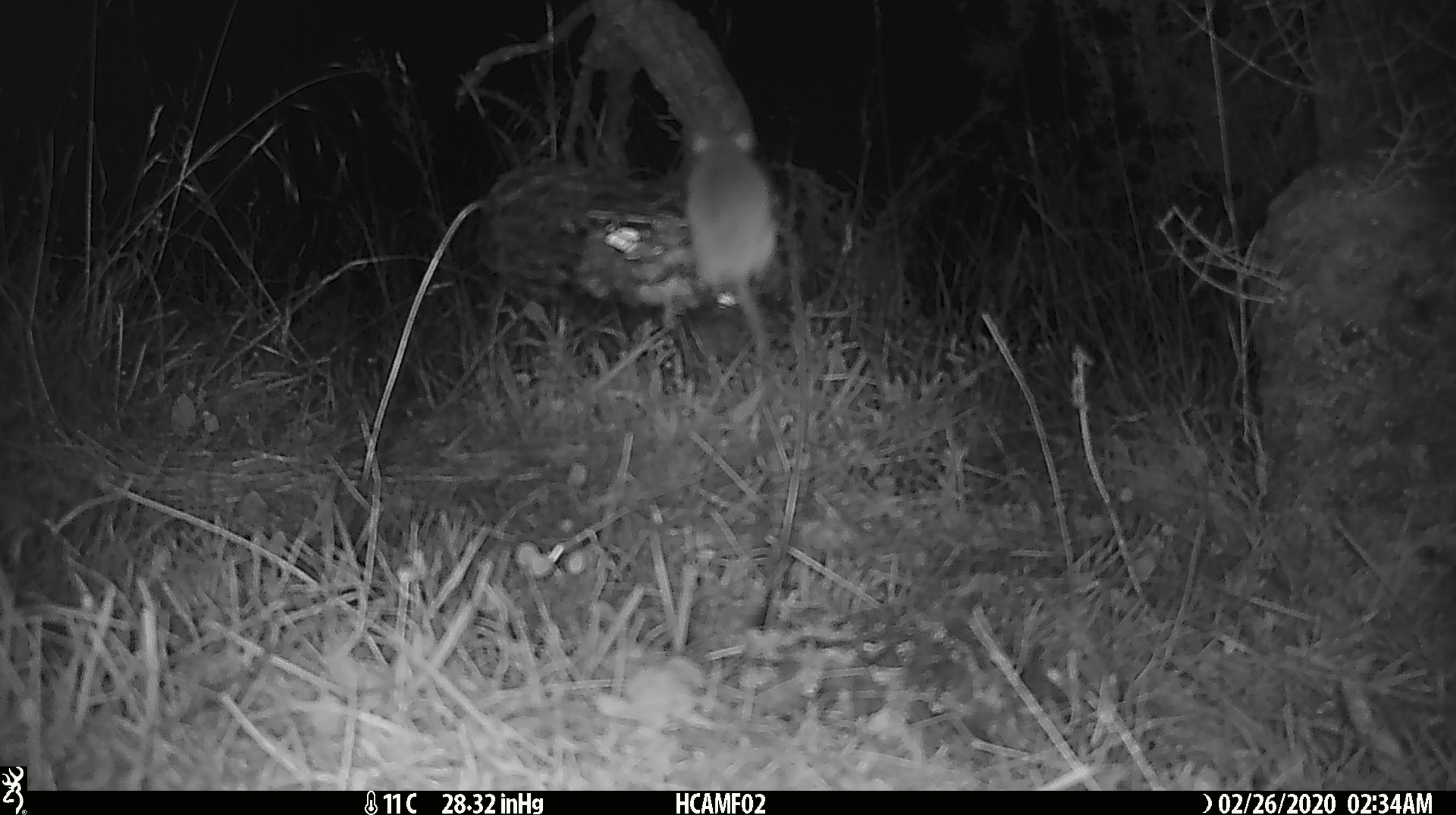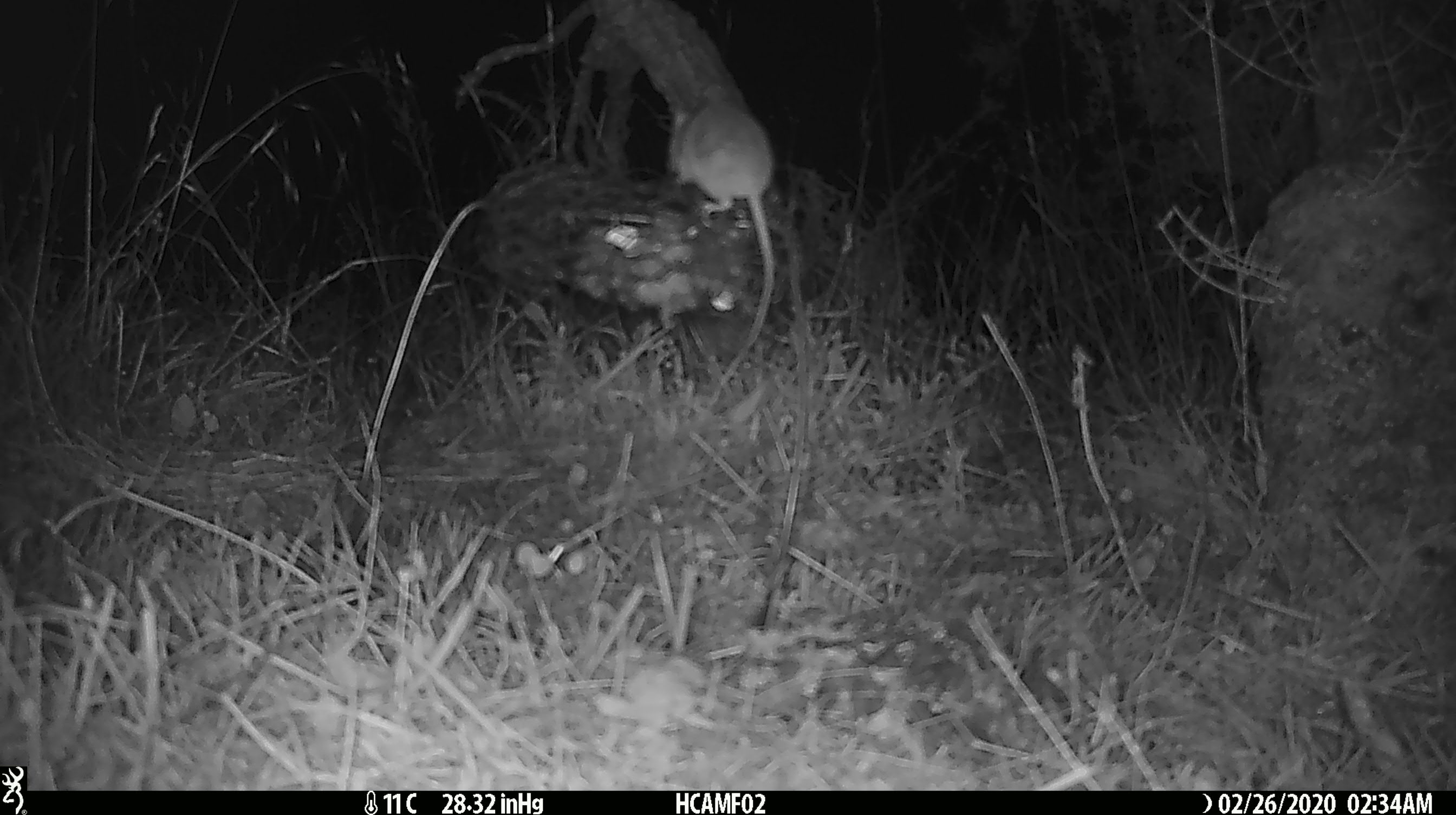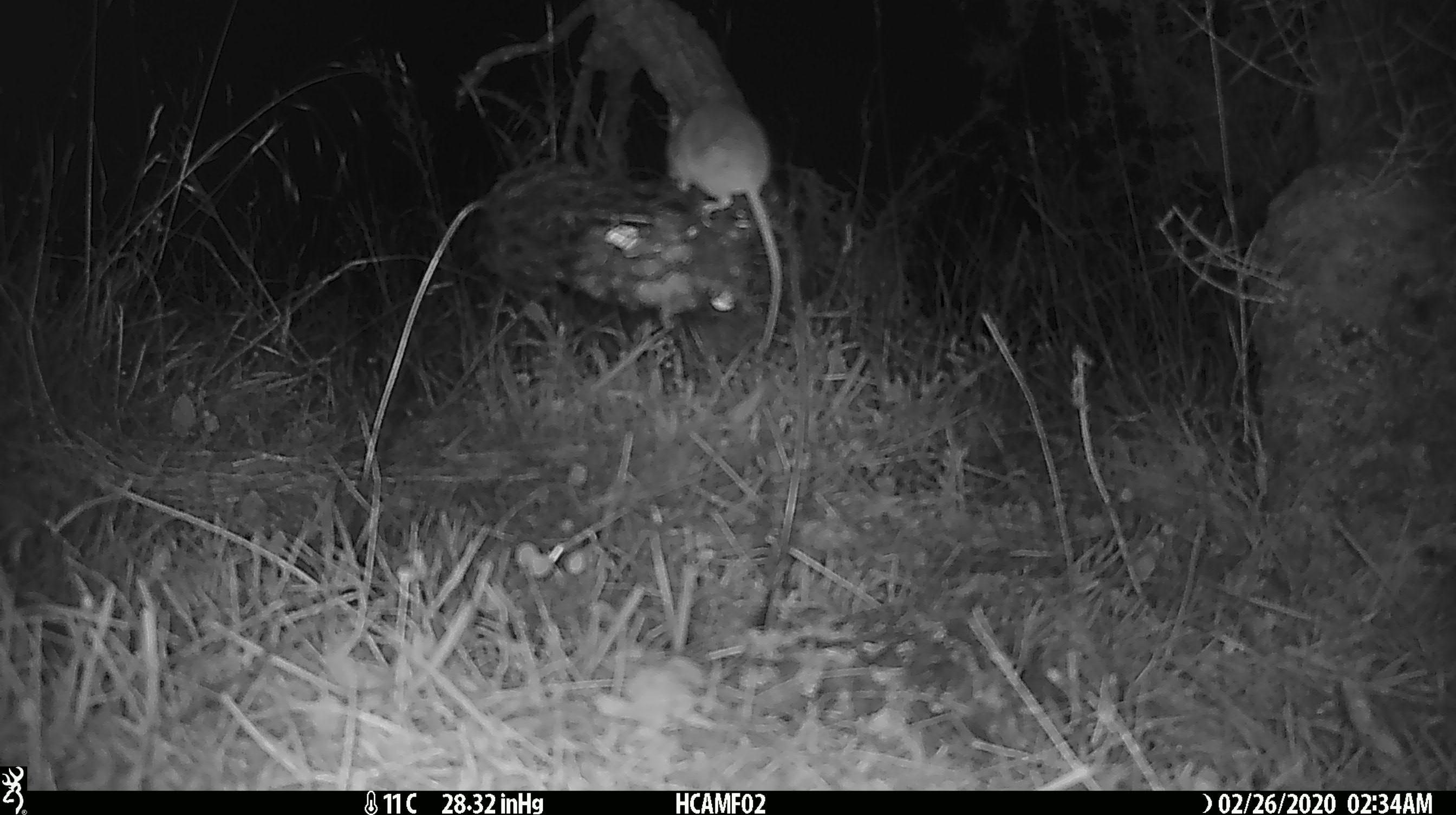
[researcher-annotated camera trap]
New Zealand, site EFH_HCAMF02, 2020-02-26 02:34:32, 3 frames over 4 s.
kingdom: Animalia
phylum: Chordata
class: Mammalia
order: Rodentia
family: Muridae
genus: Mus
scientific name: Mus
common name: mouse